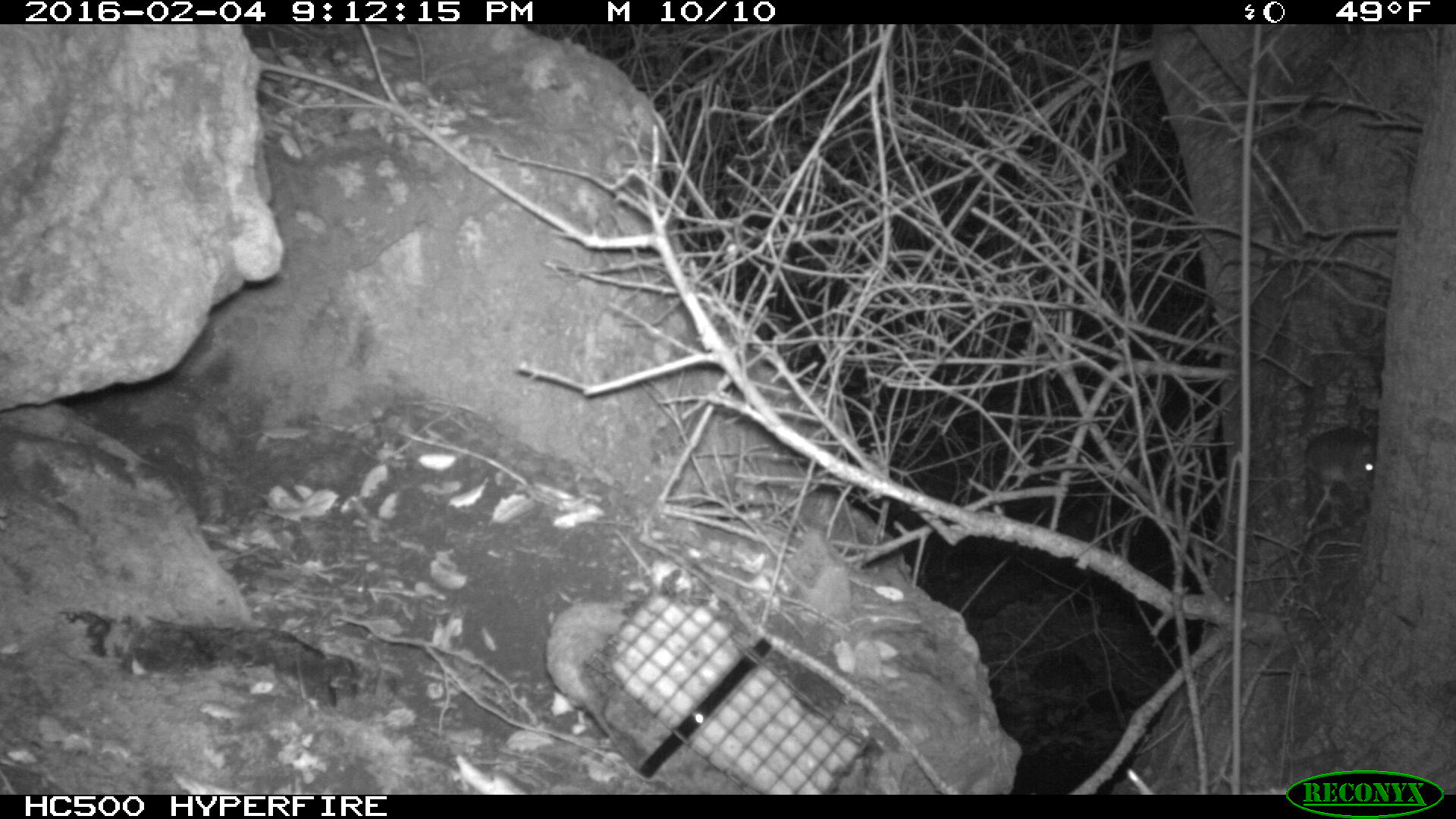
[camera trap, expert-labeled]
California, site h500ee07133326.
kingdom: Animalia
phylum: Chordata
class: Mammalia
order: Rodentia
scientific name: Rodentia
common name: rodent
Rodent (Rodentia).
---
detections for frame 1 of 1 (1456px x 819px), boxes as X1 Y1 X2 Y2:
rodent: 1304 428 1379 491